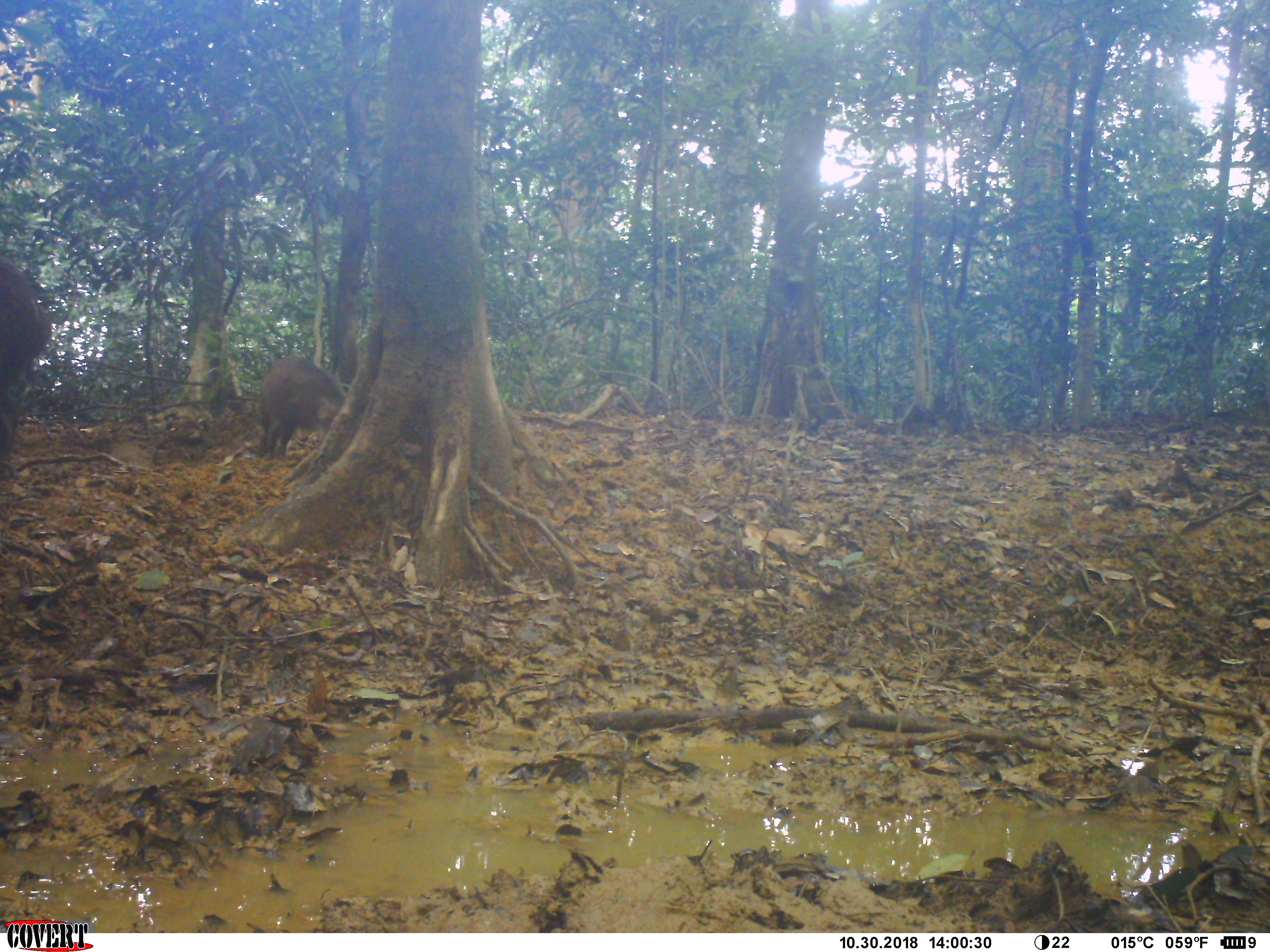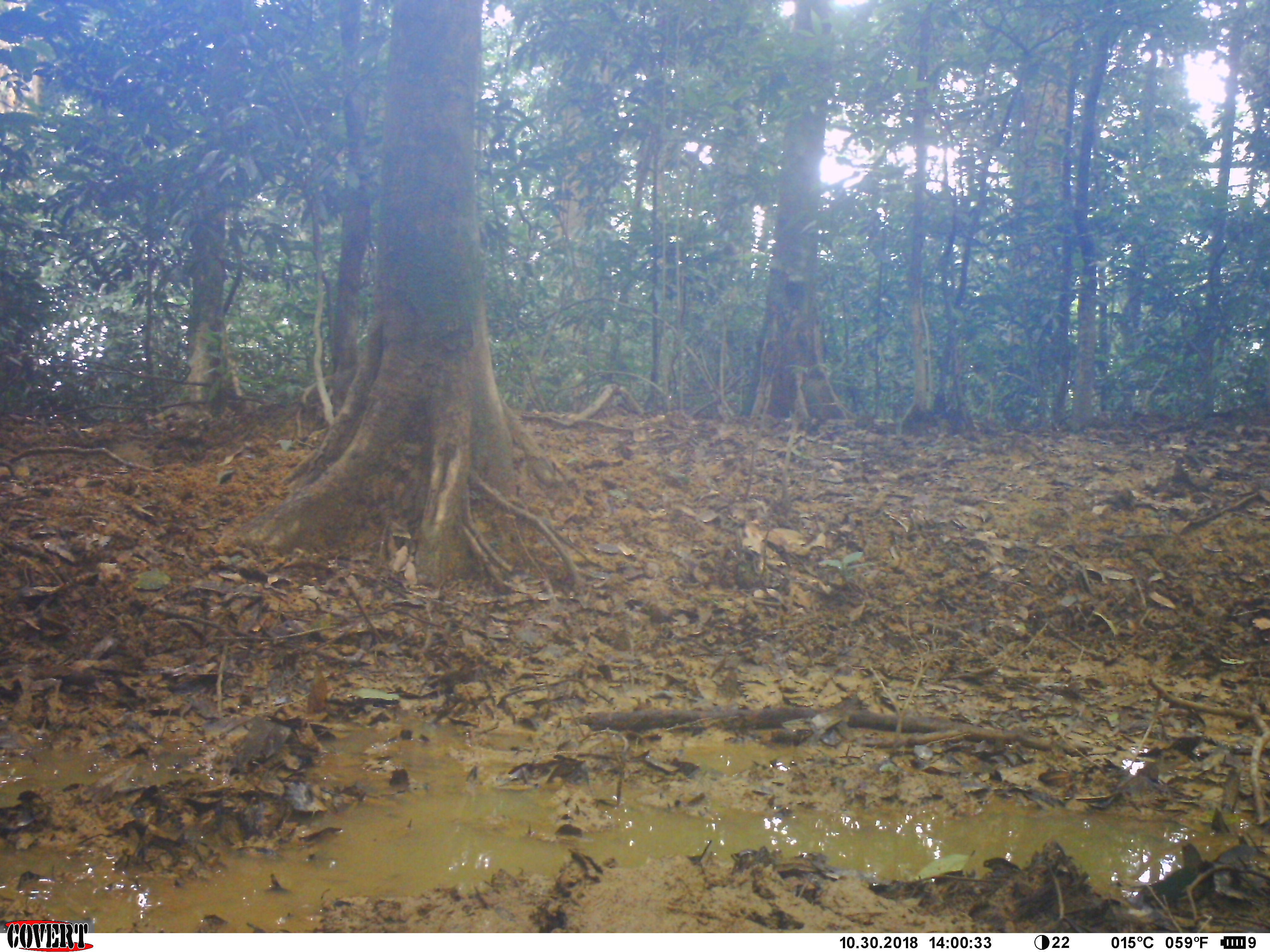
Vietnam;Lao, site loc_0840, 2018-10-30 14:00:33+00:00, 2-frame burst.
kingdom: Animalia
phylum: Chordata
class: Mammalia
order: Artiodactyla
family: Suidae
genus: Sus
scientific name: Sus scrofa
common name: eurasian wild pig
Eurasian wild pig (Sus scrofa). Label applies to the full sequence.